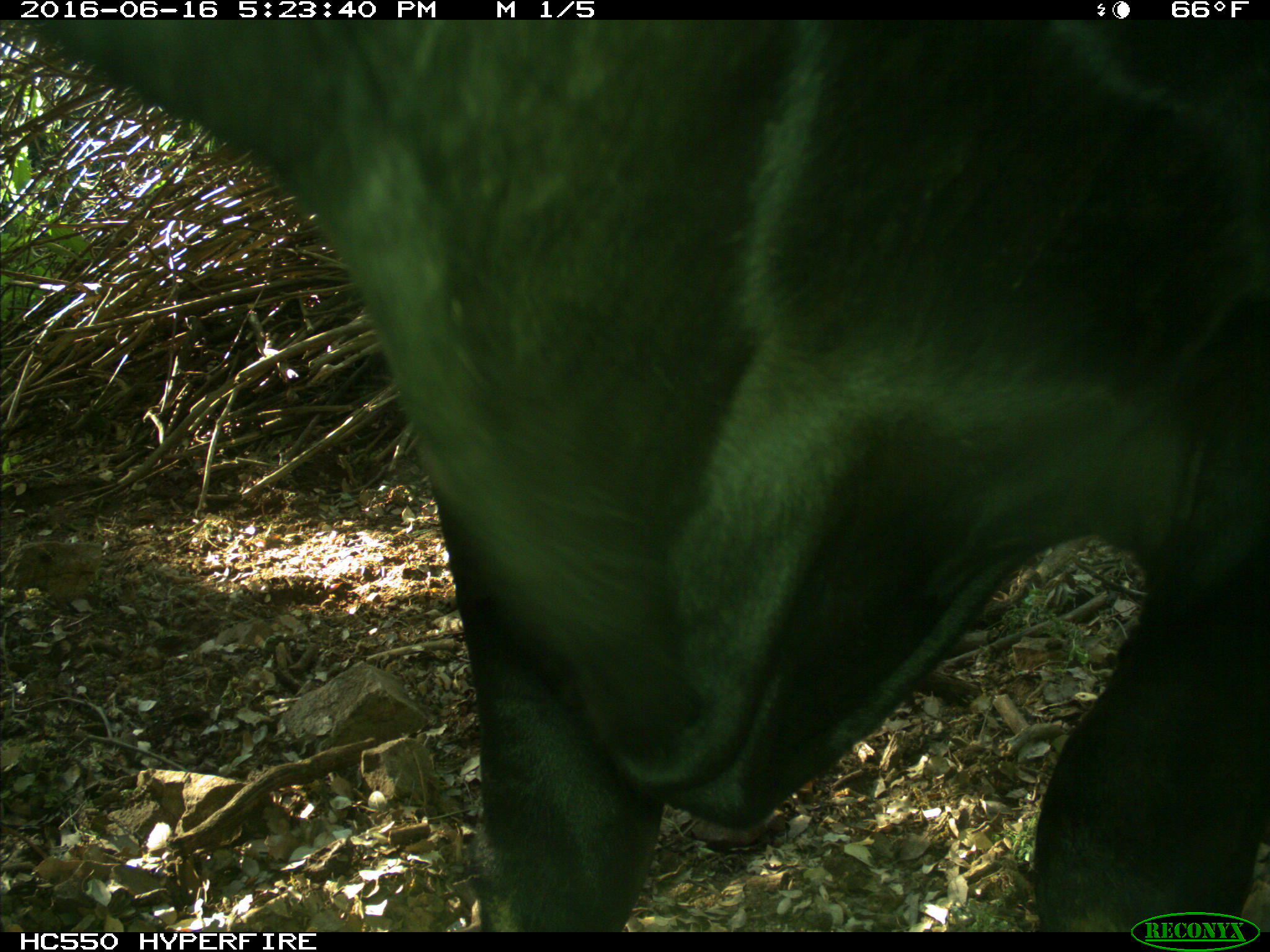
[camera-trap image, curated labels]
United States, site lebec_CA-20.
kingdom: Animalia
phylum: Chordata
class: Mammalia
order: Artiodactyla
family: Bovidae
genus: Bos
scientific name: Bos taurus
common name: domestic cow